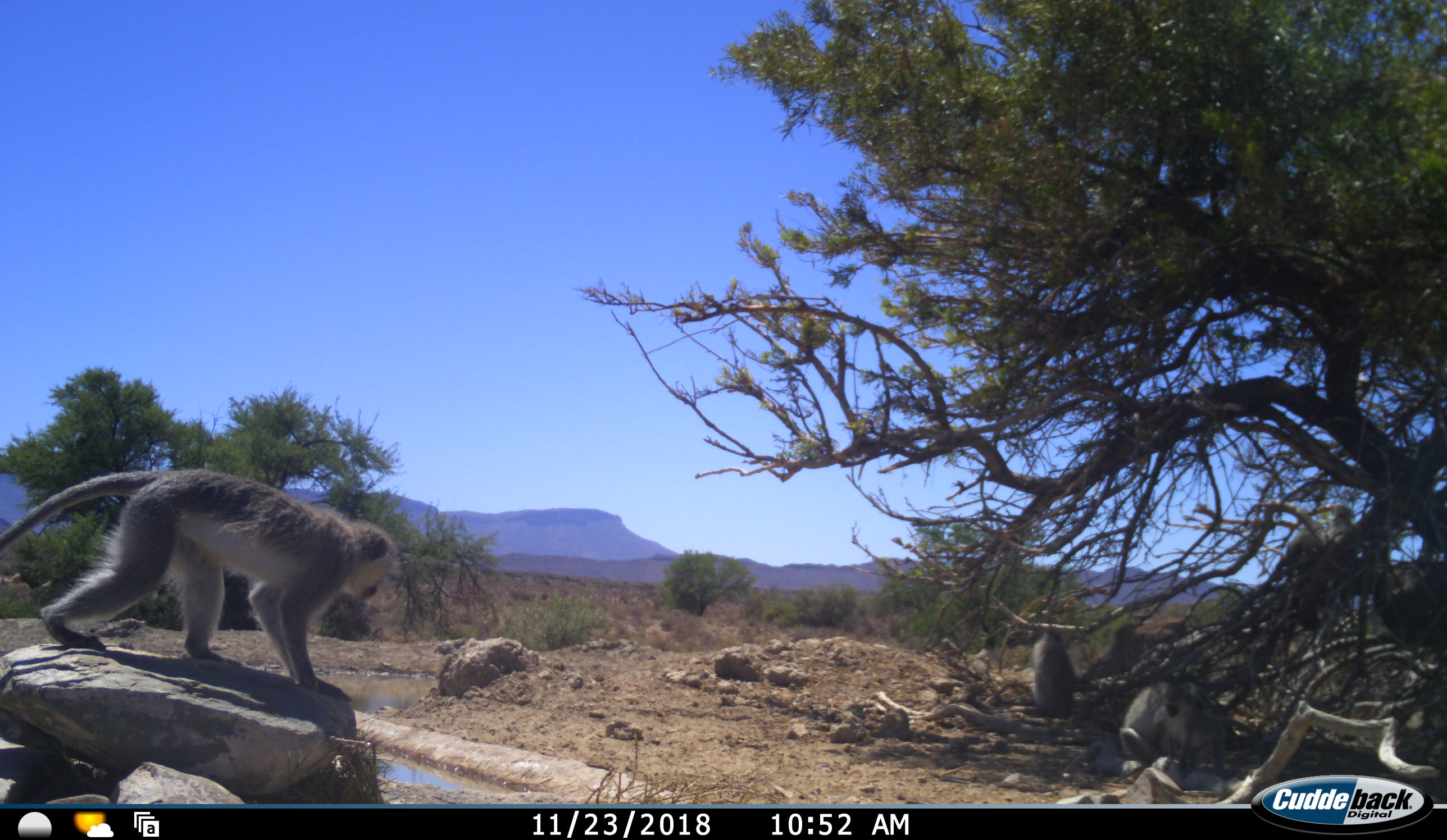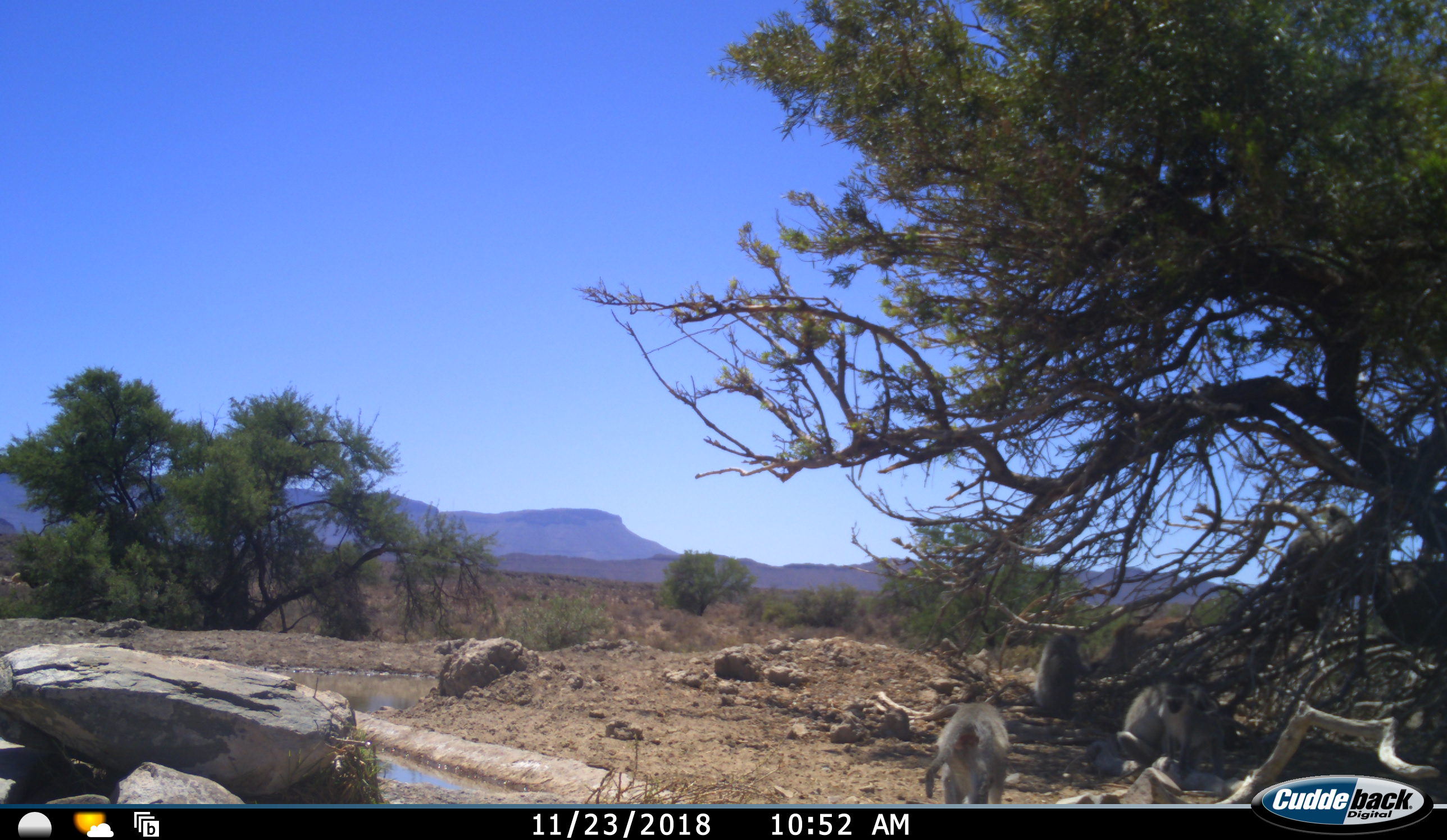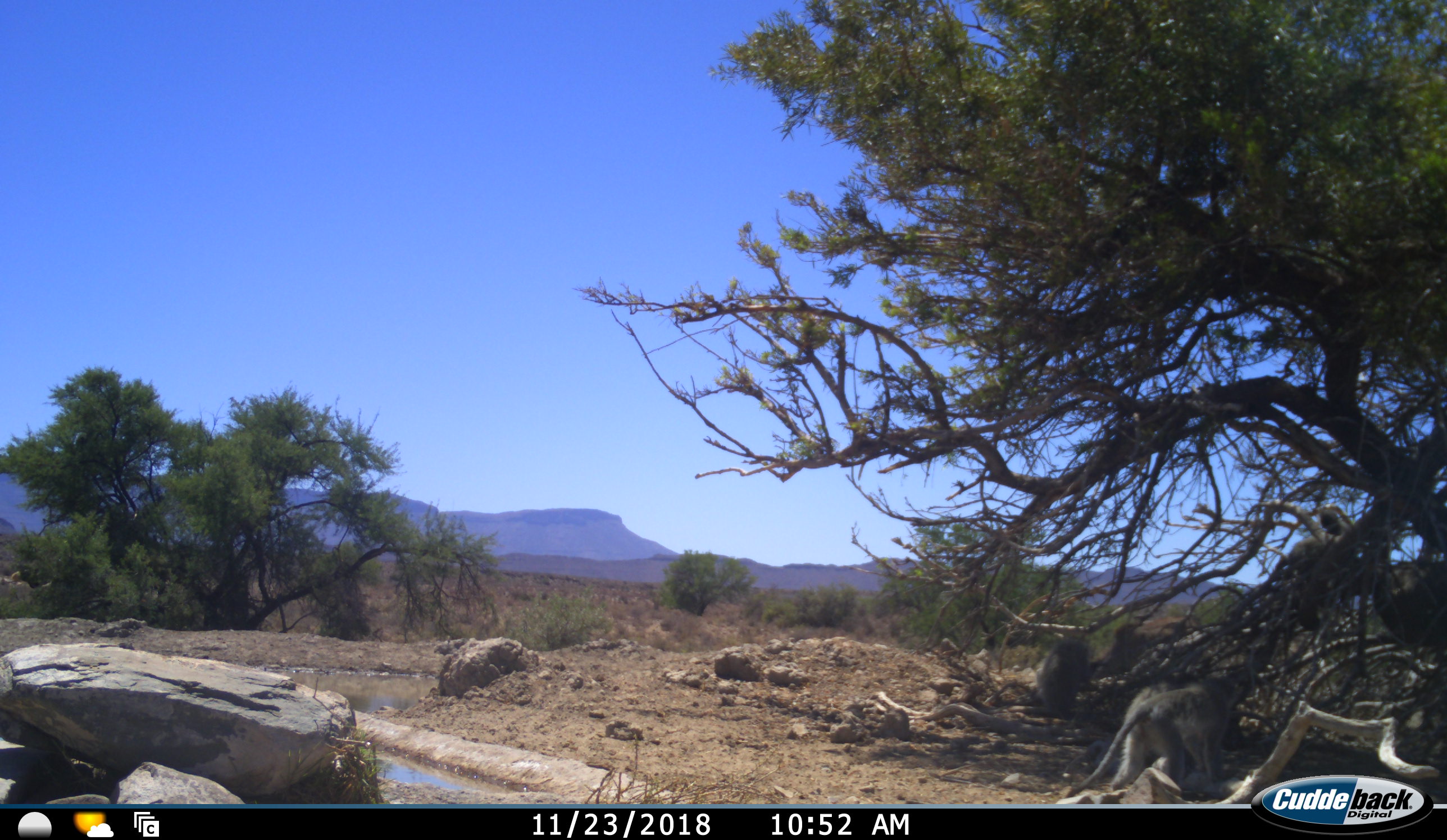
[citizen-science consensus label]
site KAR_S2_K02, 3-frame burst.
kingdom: Animalia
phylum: Chordata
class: Mammalia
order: Primates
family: Cercopithecidae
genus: Chlorocebus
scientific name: Chlorocebus pygerythrus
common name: vervet monkey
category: monkeyvervet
Monkeyvervet (vervet monkey) (Chlorocebus pygerythrus), count 5. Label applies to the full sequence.